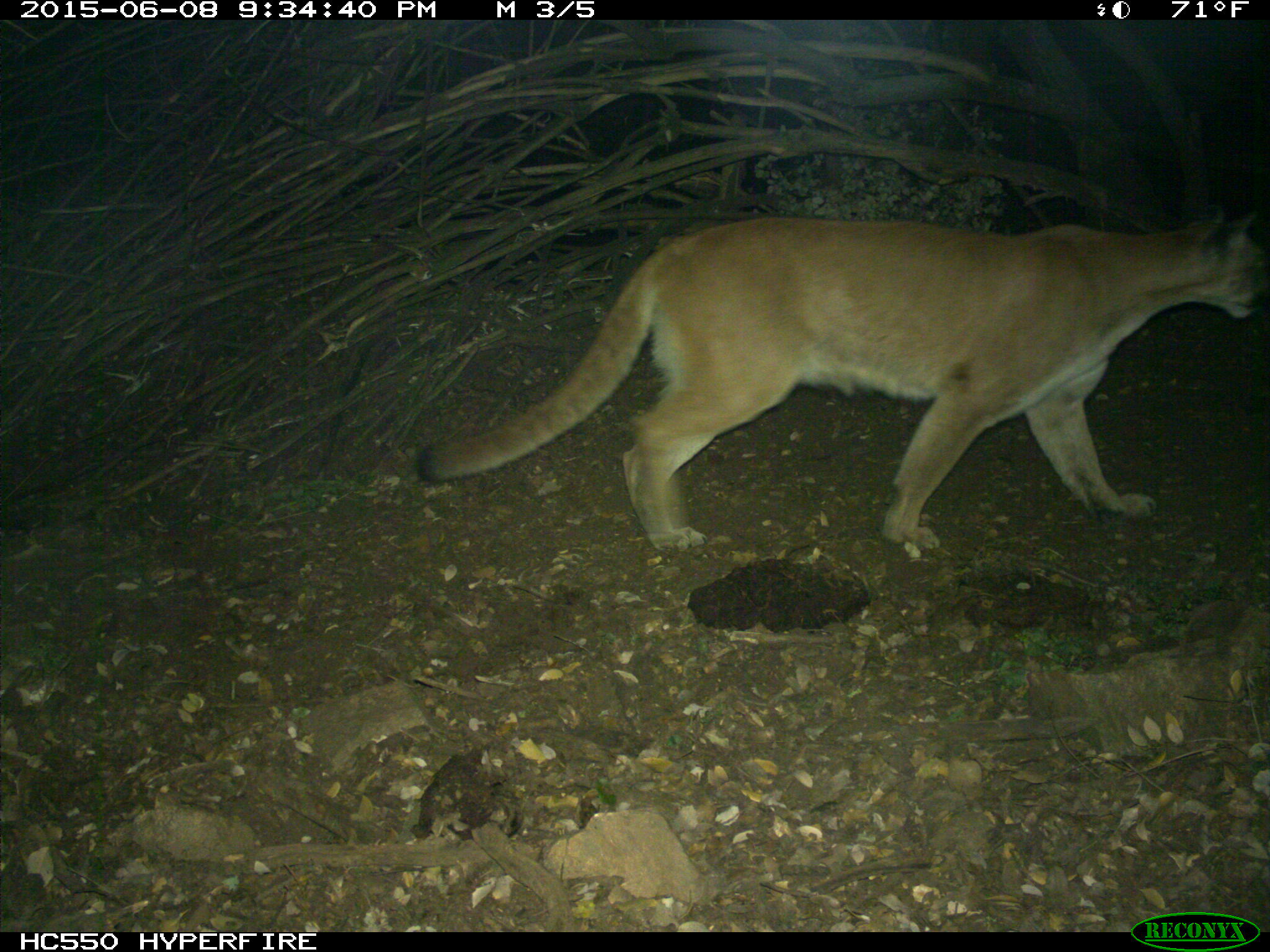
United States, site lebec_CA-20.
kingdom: Animalia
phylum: Chordata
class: Mammalia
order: Carnivora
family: Felidae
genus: Puma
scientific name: Puma concolor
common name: mountain lion